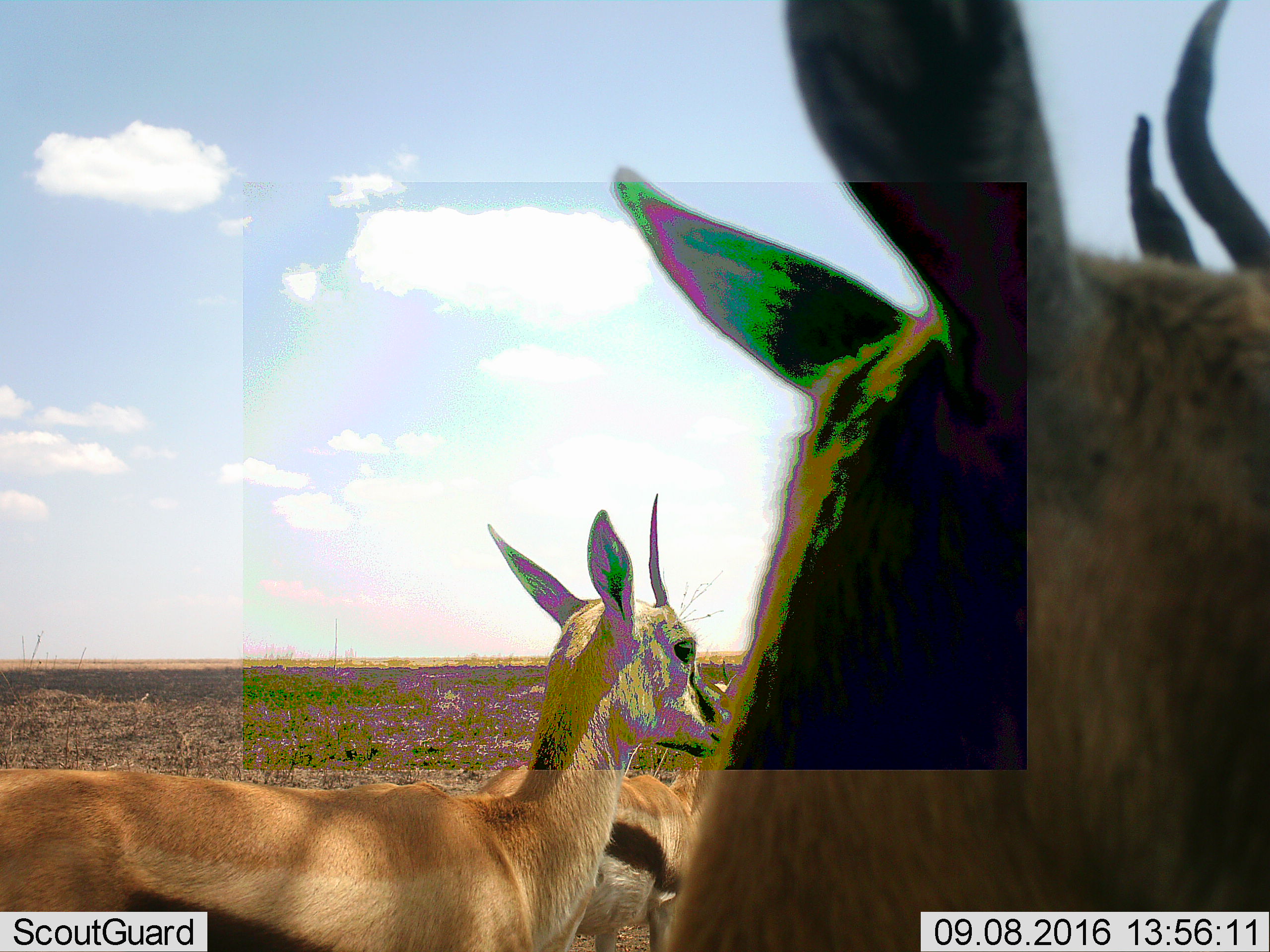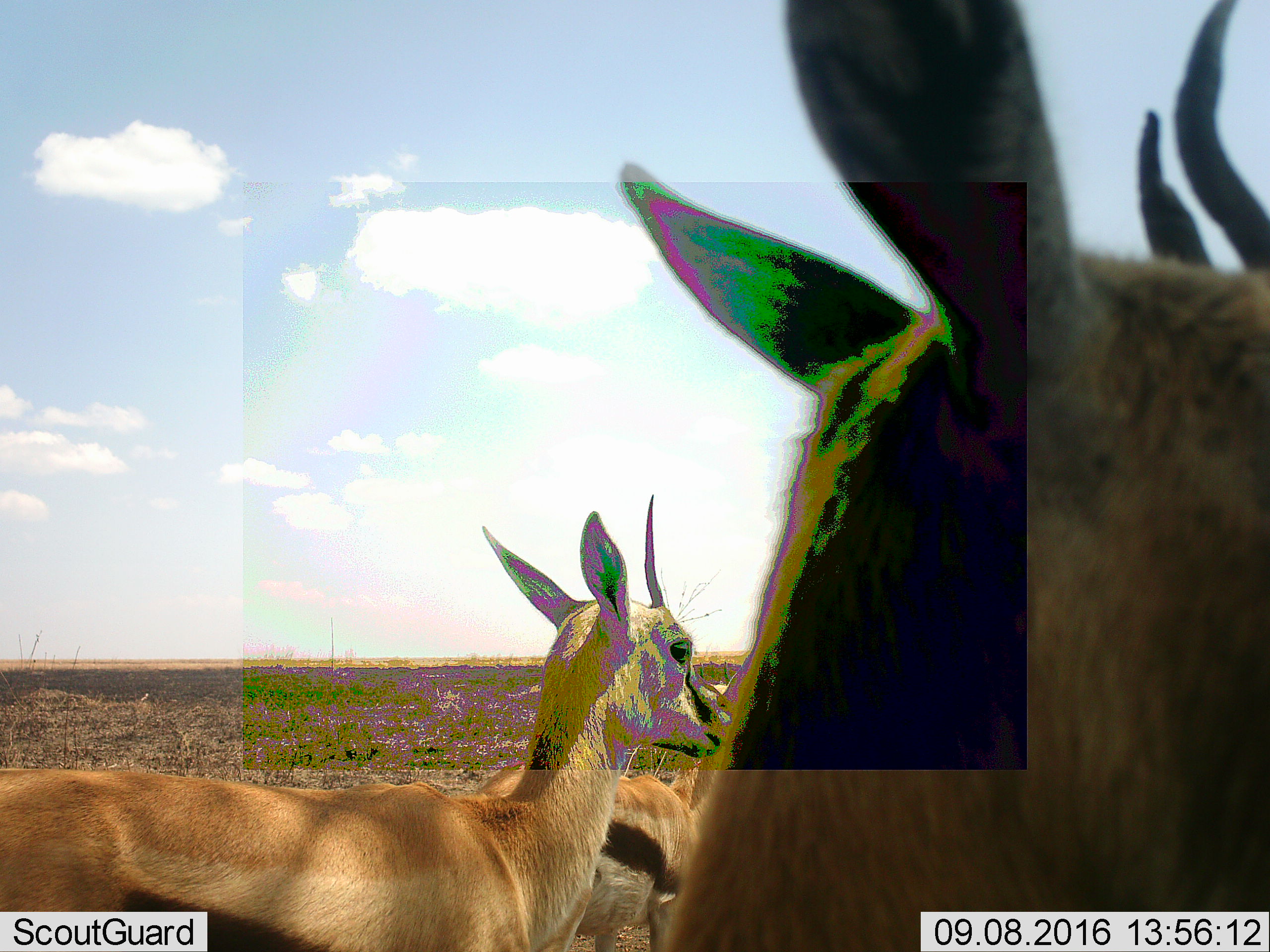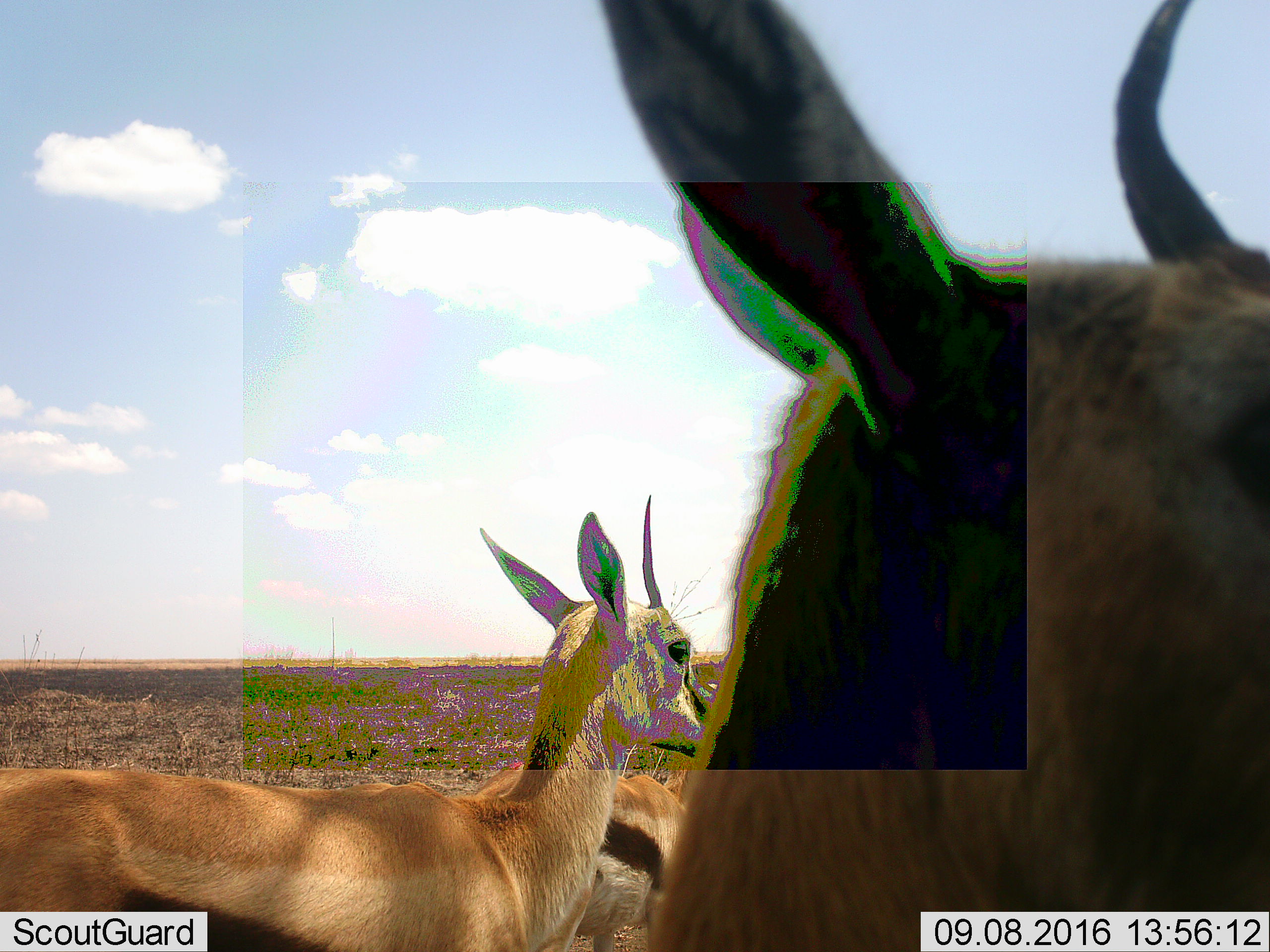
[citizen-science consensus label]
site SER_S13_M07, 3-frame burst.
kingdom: Animalia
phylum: Chordata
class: Mammalia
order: Artiodactyla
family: Bovidae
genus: Eudorcas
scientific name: Eudorcas thomsonii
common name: thomson's gazelle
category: gazellethomsons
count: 3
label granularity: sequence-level